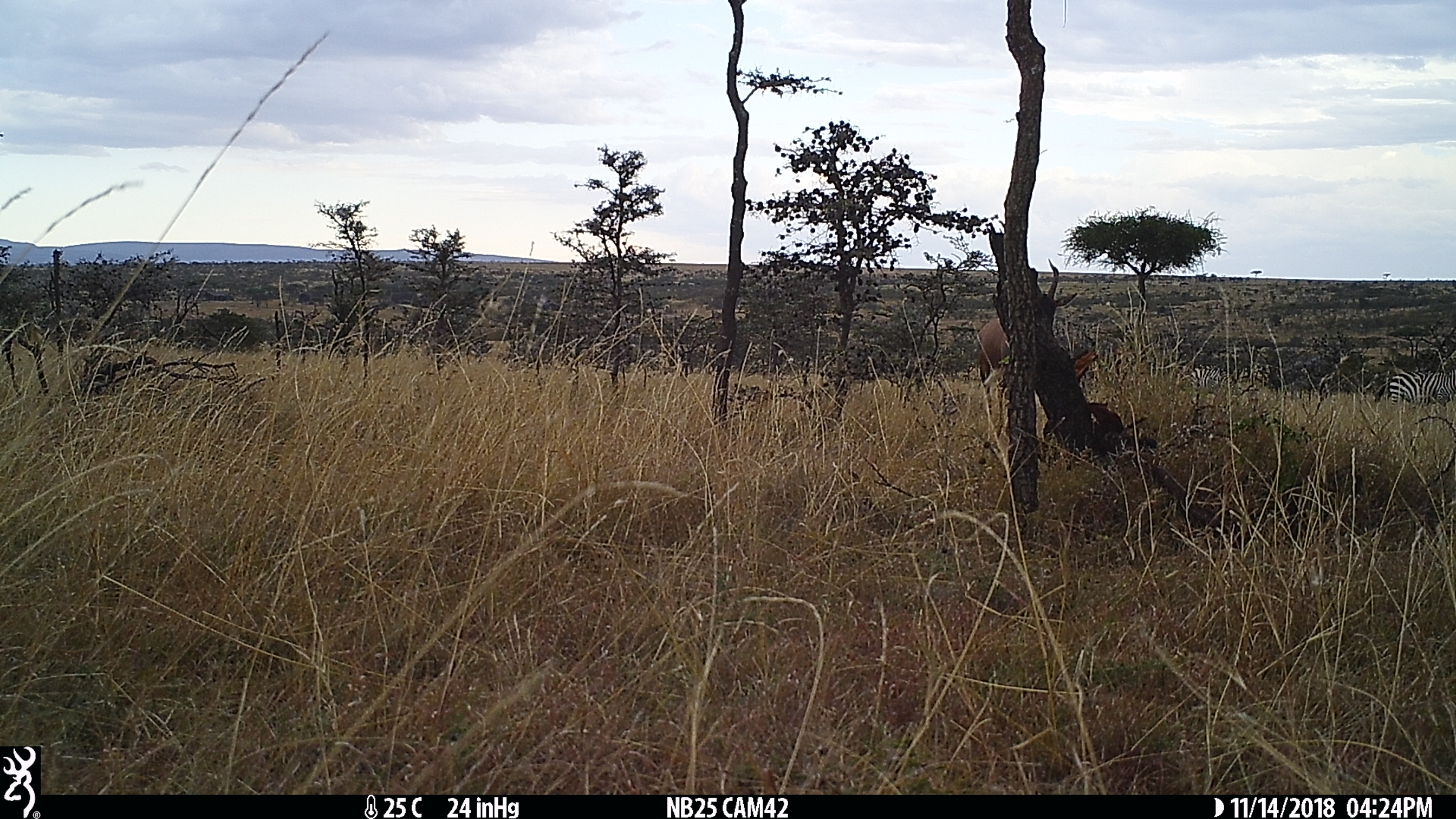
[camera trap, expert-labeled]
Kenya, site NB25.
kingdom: Animalia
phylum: Chordata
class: Mammalia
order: Perissodactyla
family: Equidae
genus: Equus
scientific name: Equus quagga burchellii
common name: burchell's zebra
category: zebra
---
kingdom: Animalia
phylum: Chordata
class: Mammalia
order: Artiodactyla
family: Bovidae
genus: Damaliscus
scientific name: Damaliscus lunatus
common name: topi